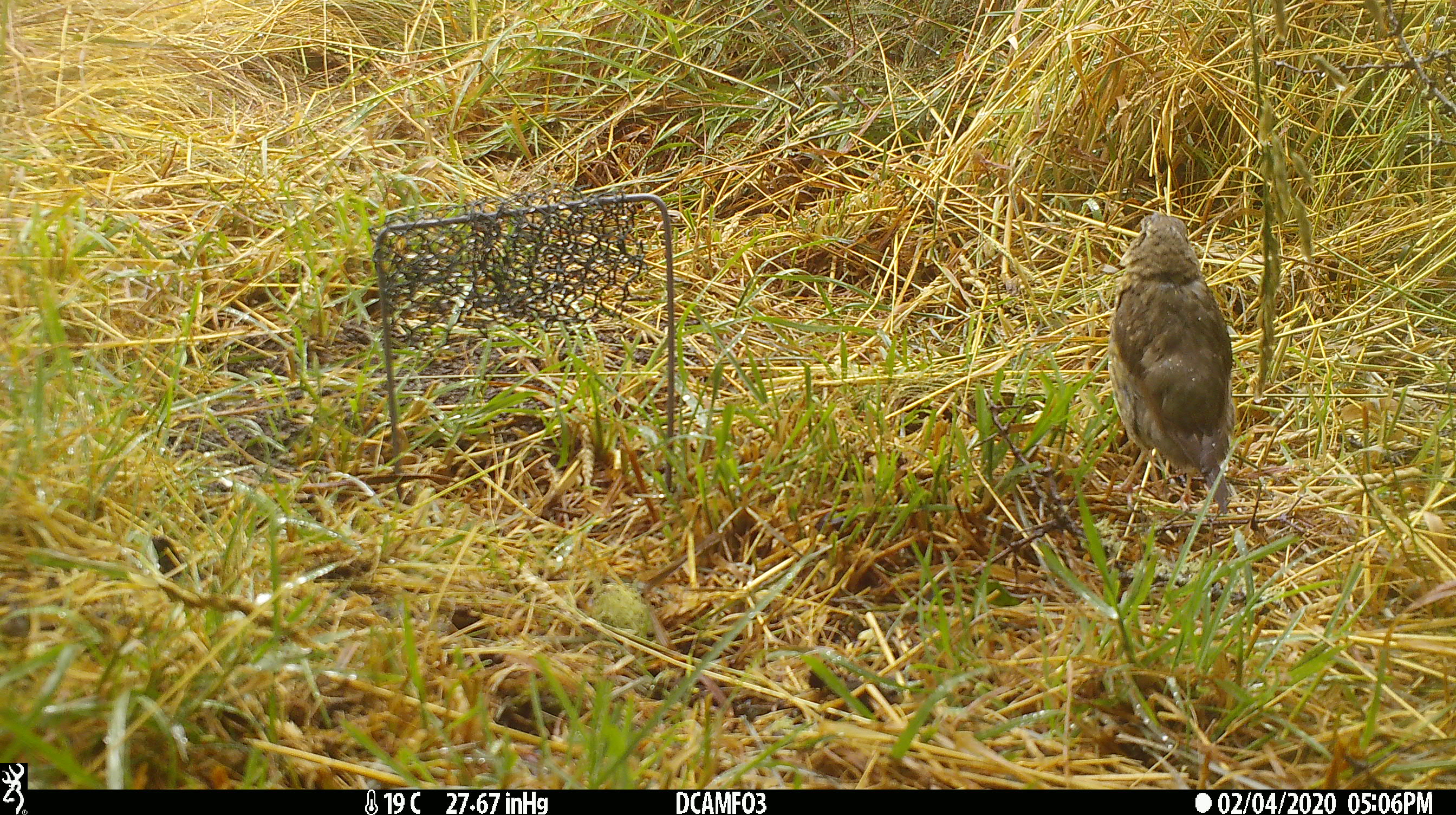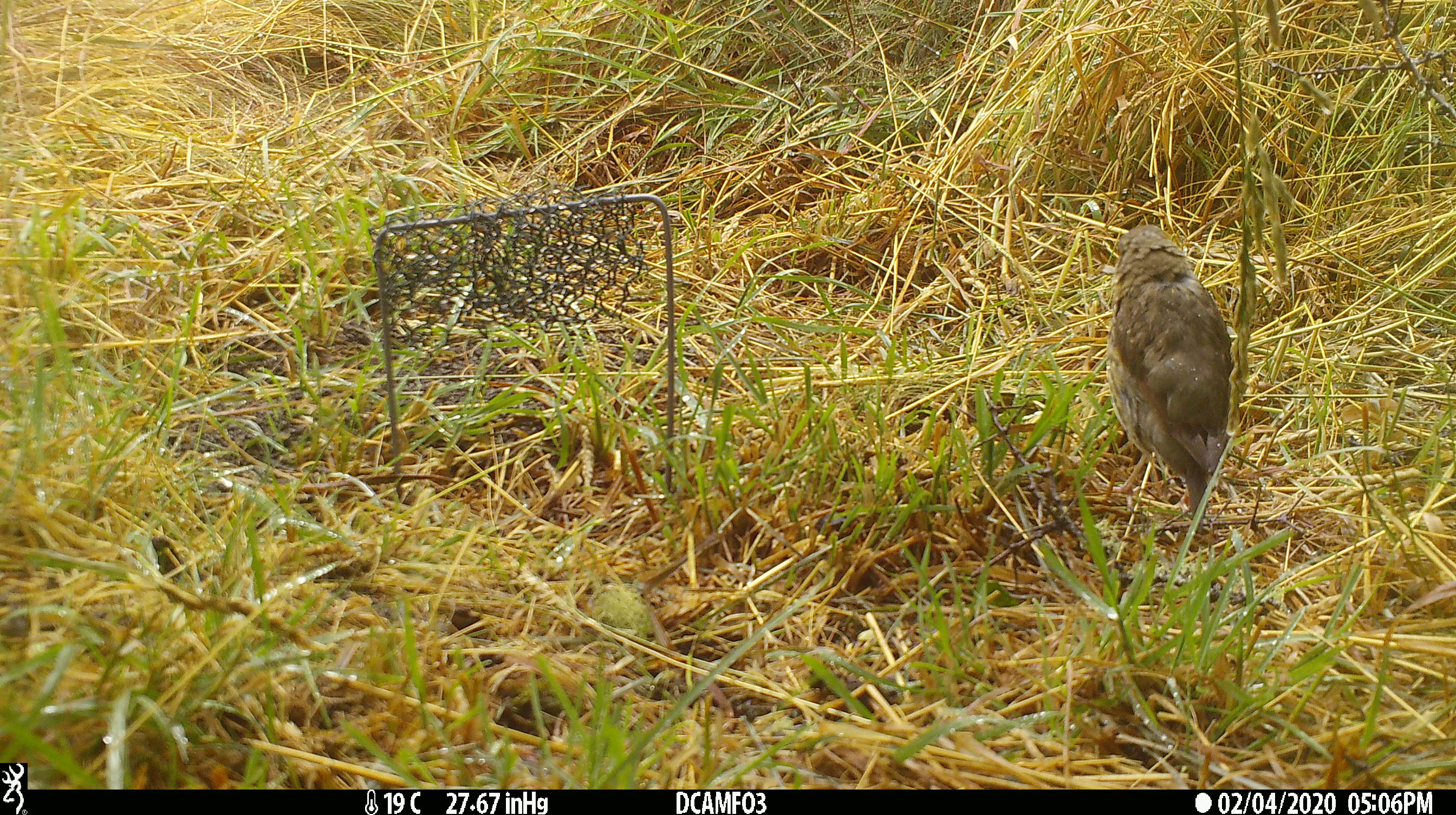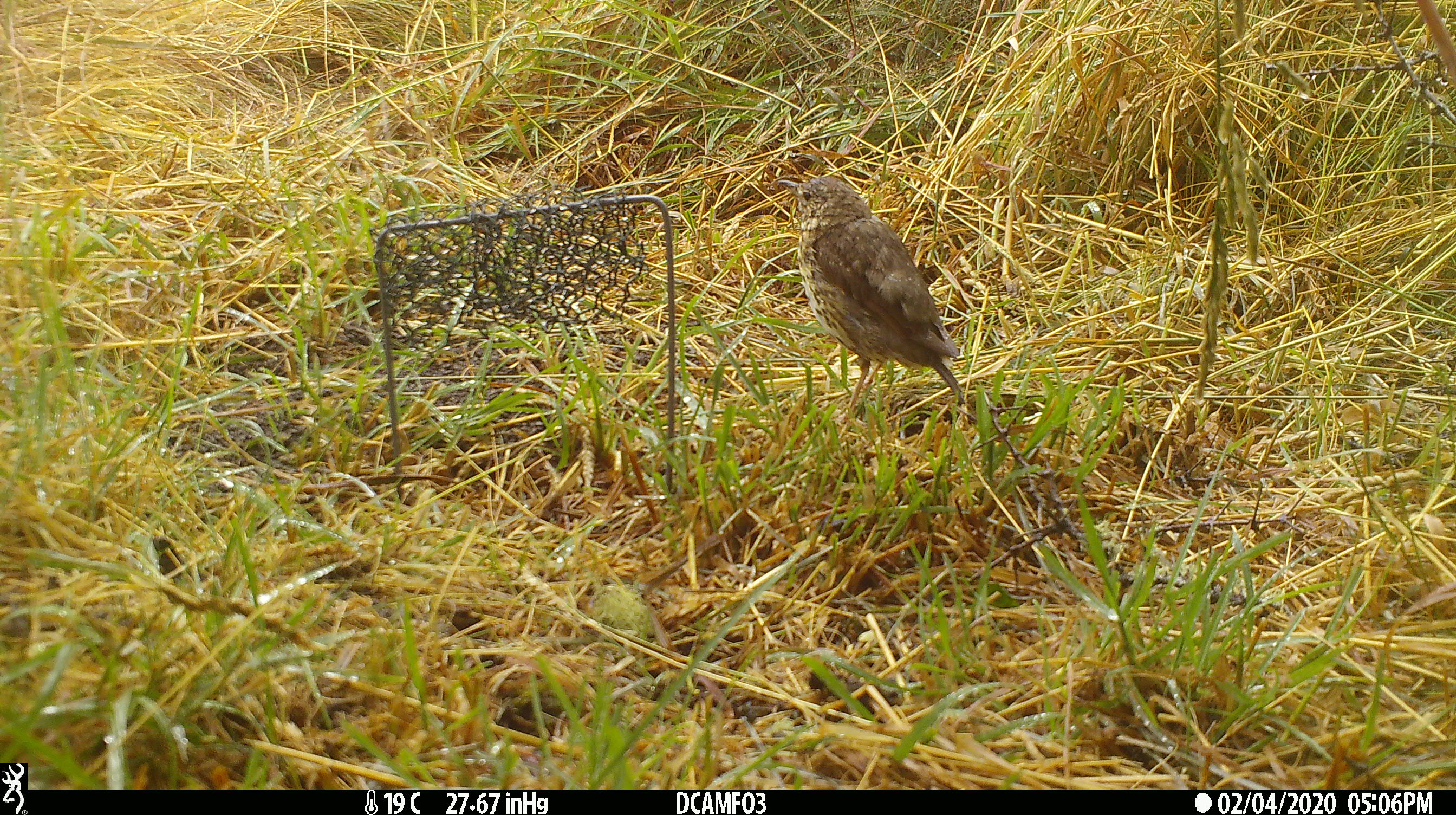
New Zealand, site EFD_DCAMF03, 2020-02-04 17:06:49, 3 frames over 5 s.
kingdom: Animalia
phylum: Chordata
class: Aves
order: Passeriformes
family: Turdidae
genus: Turdus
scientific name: Turdus philomelos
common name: song thrush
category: thrush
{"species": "thrush (song thrush) (Turdus philomelos)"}